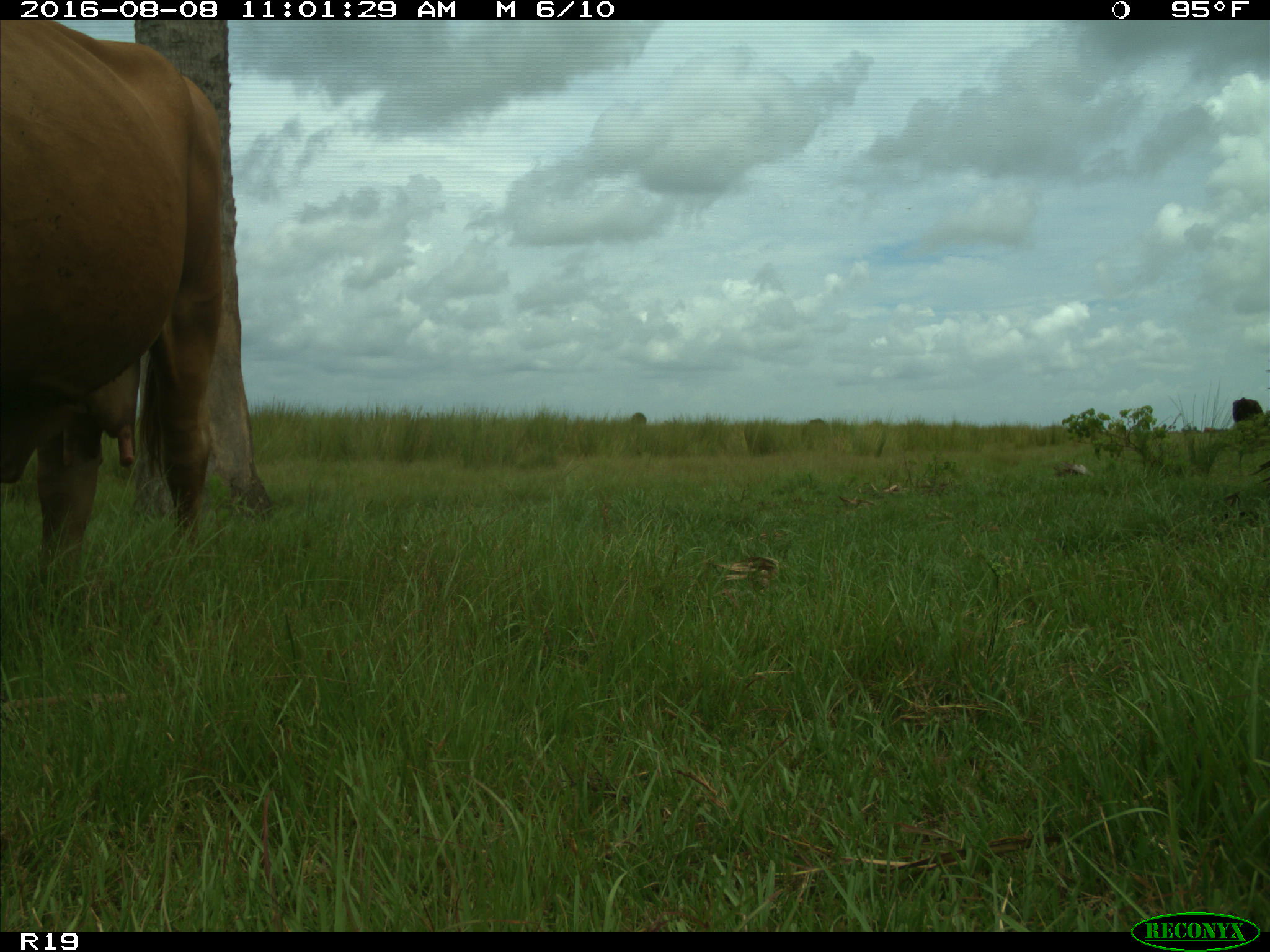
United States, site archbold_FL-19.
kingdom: Animalia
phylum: Chordata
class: Mammalia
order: Artiodactyla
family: Bovidae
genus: Bos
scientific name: Bos taurus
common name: domestic cow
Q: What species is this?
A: Bos taurus (domestic cow).